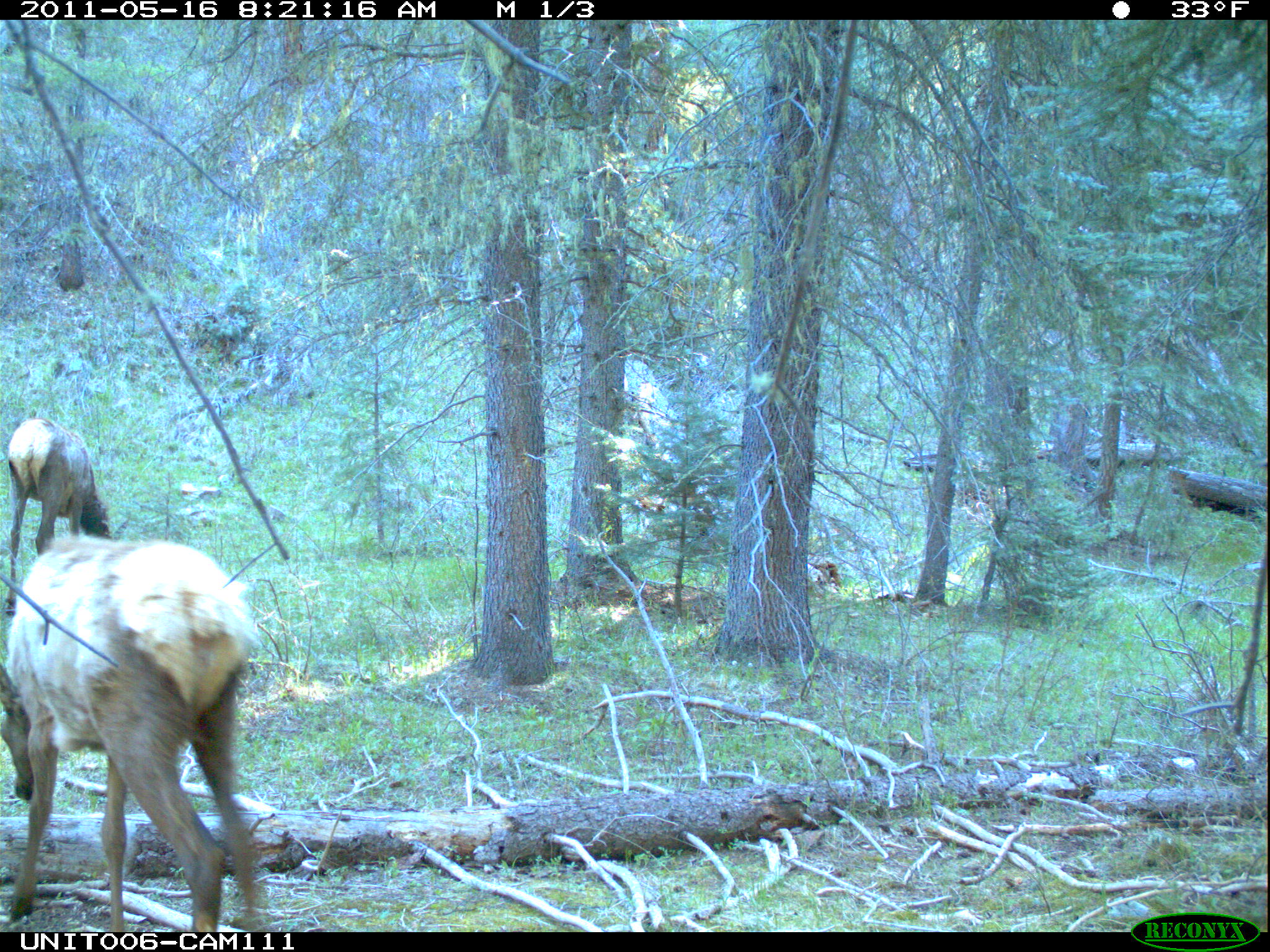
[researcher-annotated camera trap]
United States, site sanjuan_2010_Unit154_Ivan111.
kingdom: Animalia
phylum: Chordata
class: Mammalia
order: Artiodactyla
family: Cervidae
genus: Cervus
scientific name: Cervus elaphus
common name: red deer